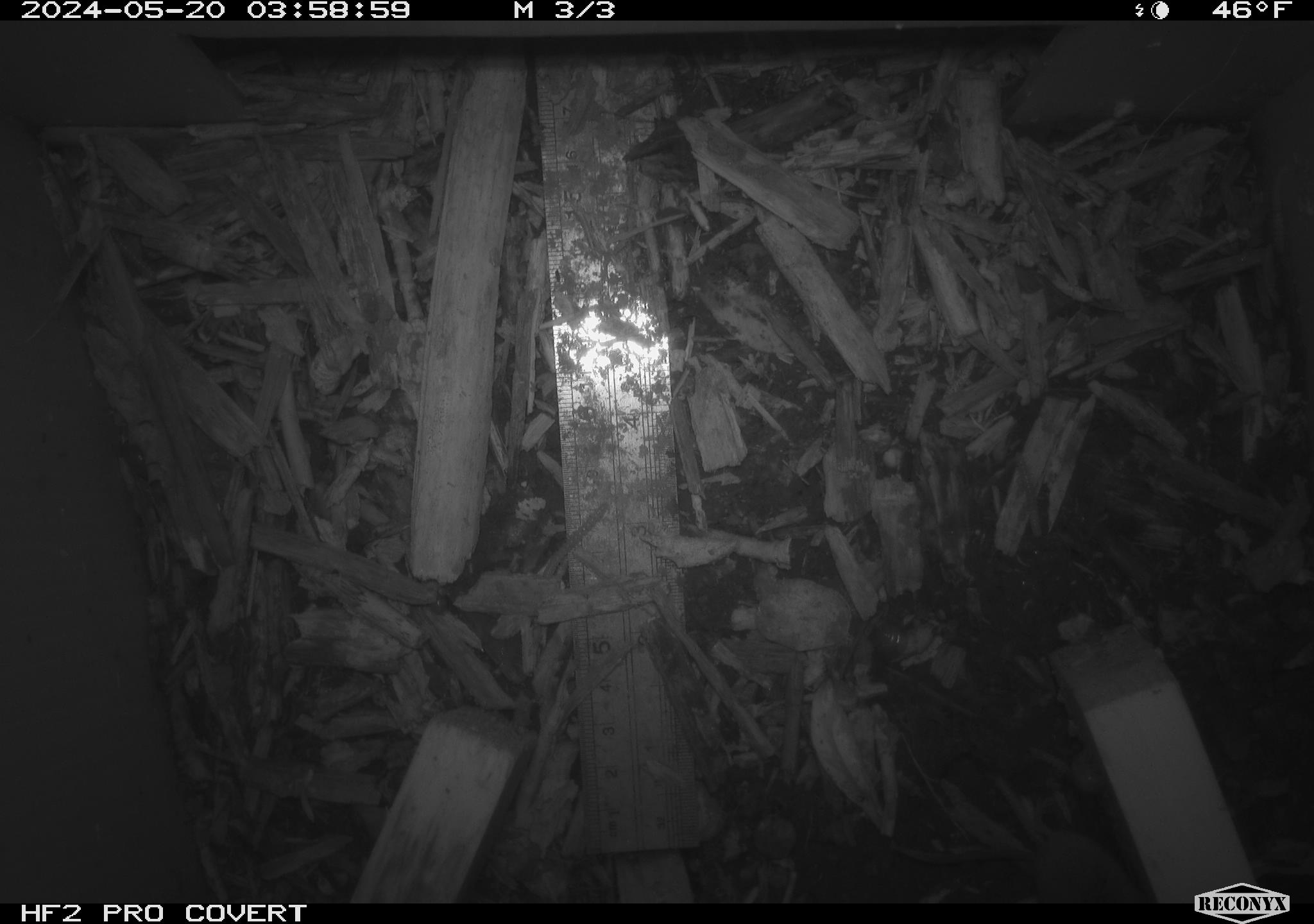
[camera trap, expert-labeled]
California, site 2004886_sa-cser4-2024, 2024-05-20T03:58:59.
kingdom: Animalia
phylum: Chordata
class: Mammalia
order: Eulipotyphla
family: Soricidae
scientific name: Soricidae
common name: shrews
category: soricidae family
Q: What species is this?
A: Soricidae family (shrews) (Soricidae).